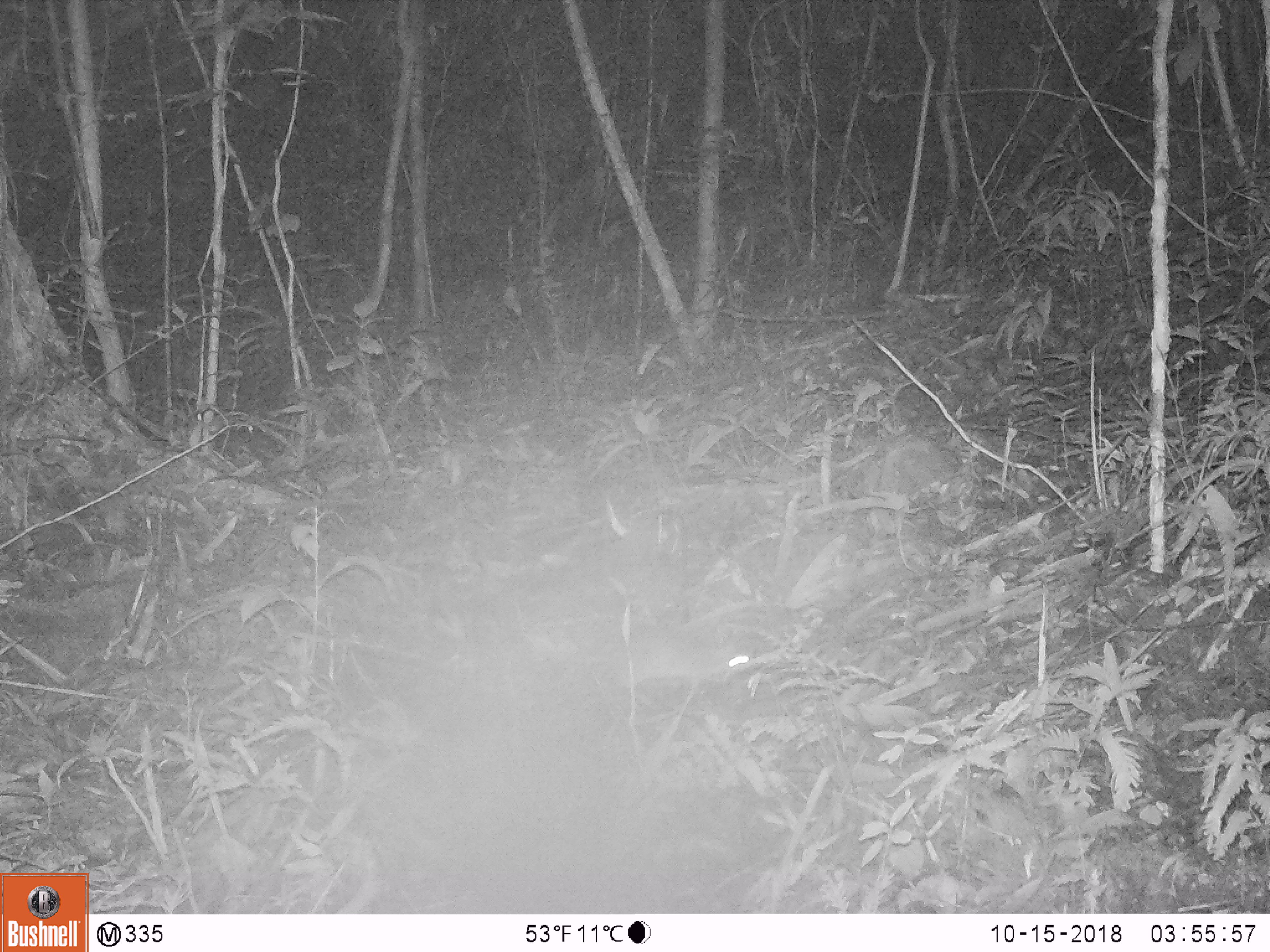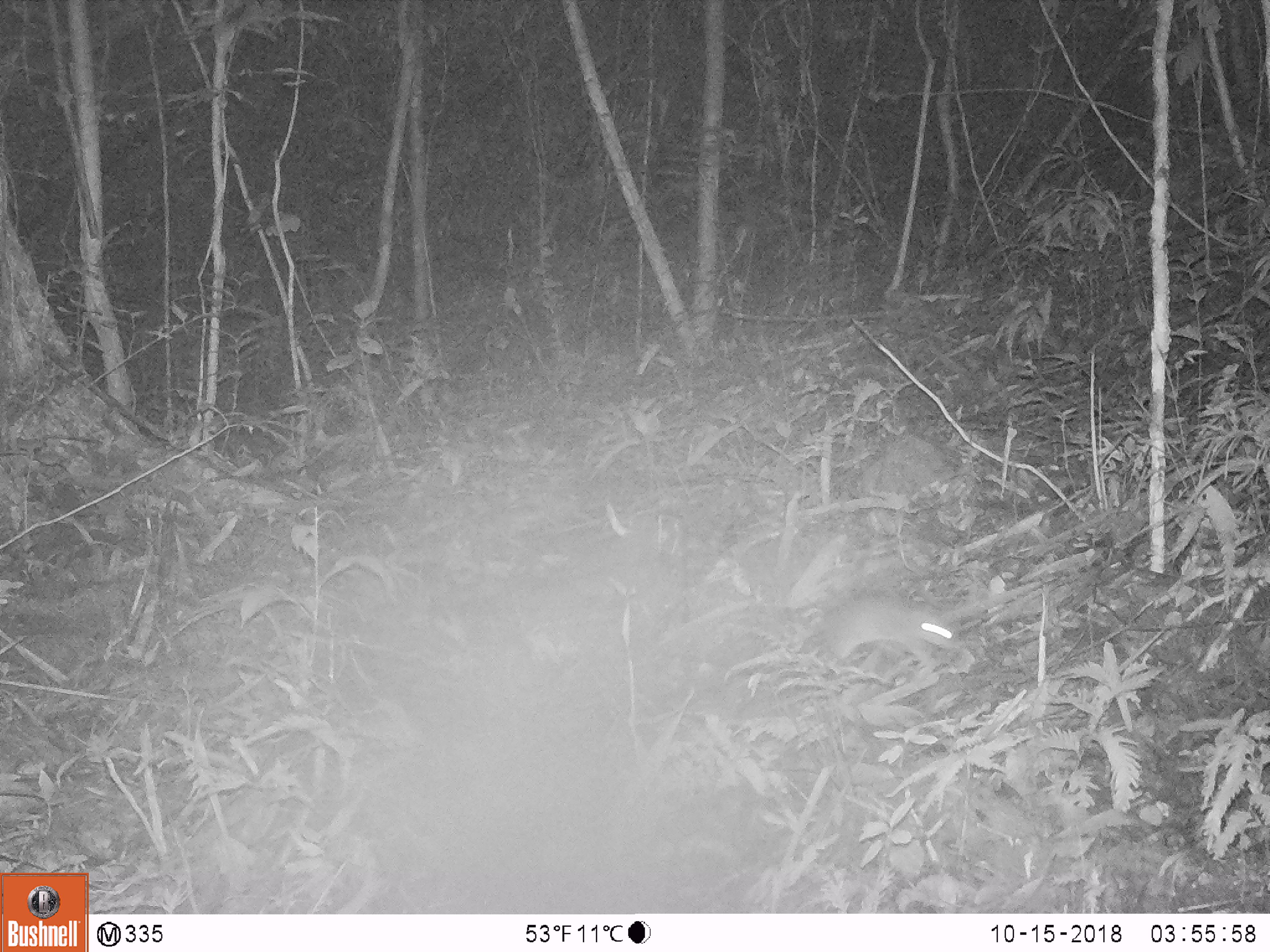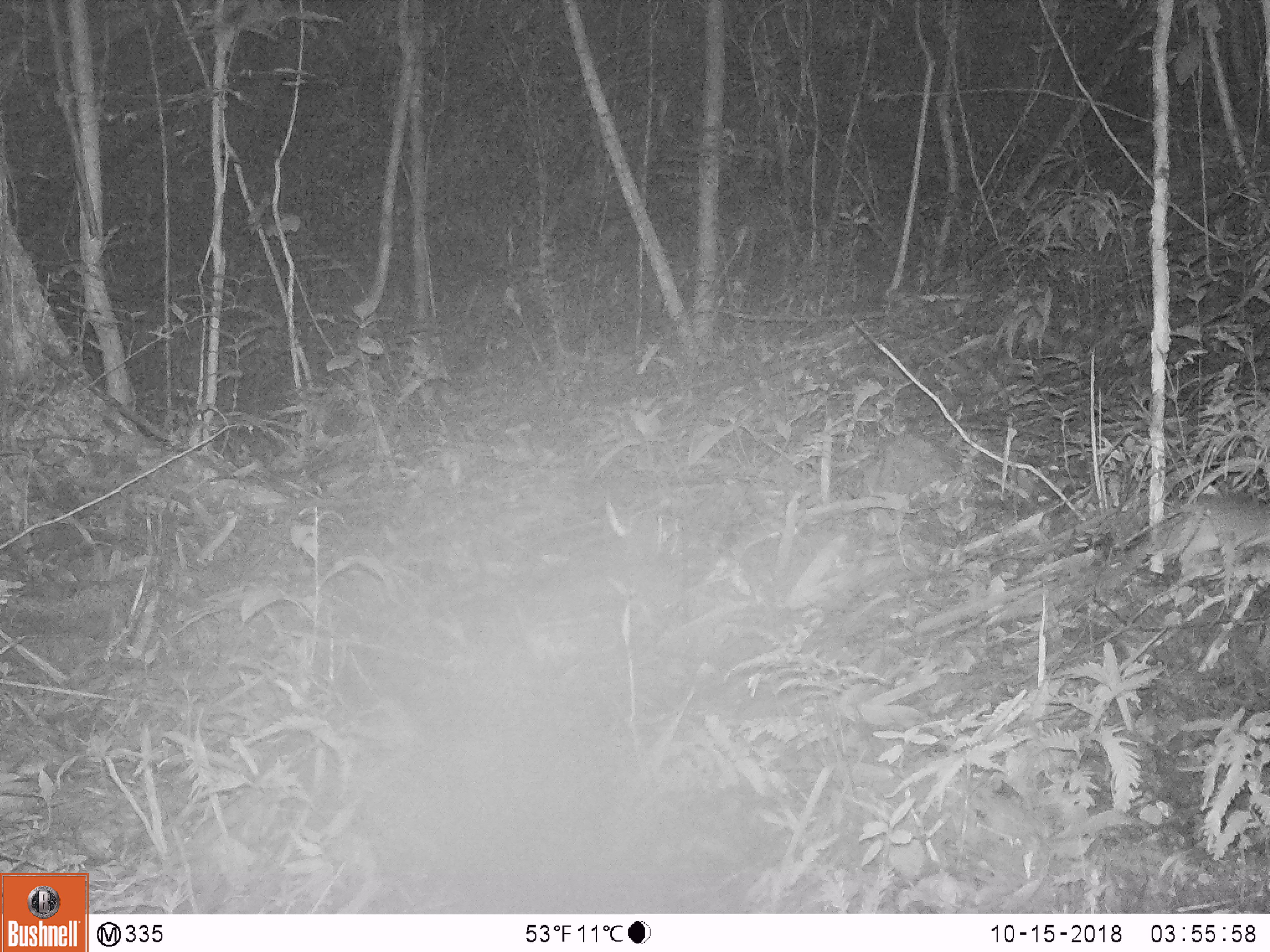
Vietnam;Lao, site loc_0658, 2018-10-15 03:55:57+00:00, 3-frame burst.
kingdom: Animalia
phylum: Chordata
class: Mammalia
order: Rodentia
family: Muridae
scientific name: Muridae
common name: old-world mice and rats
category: unidentified murid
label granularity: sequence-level